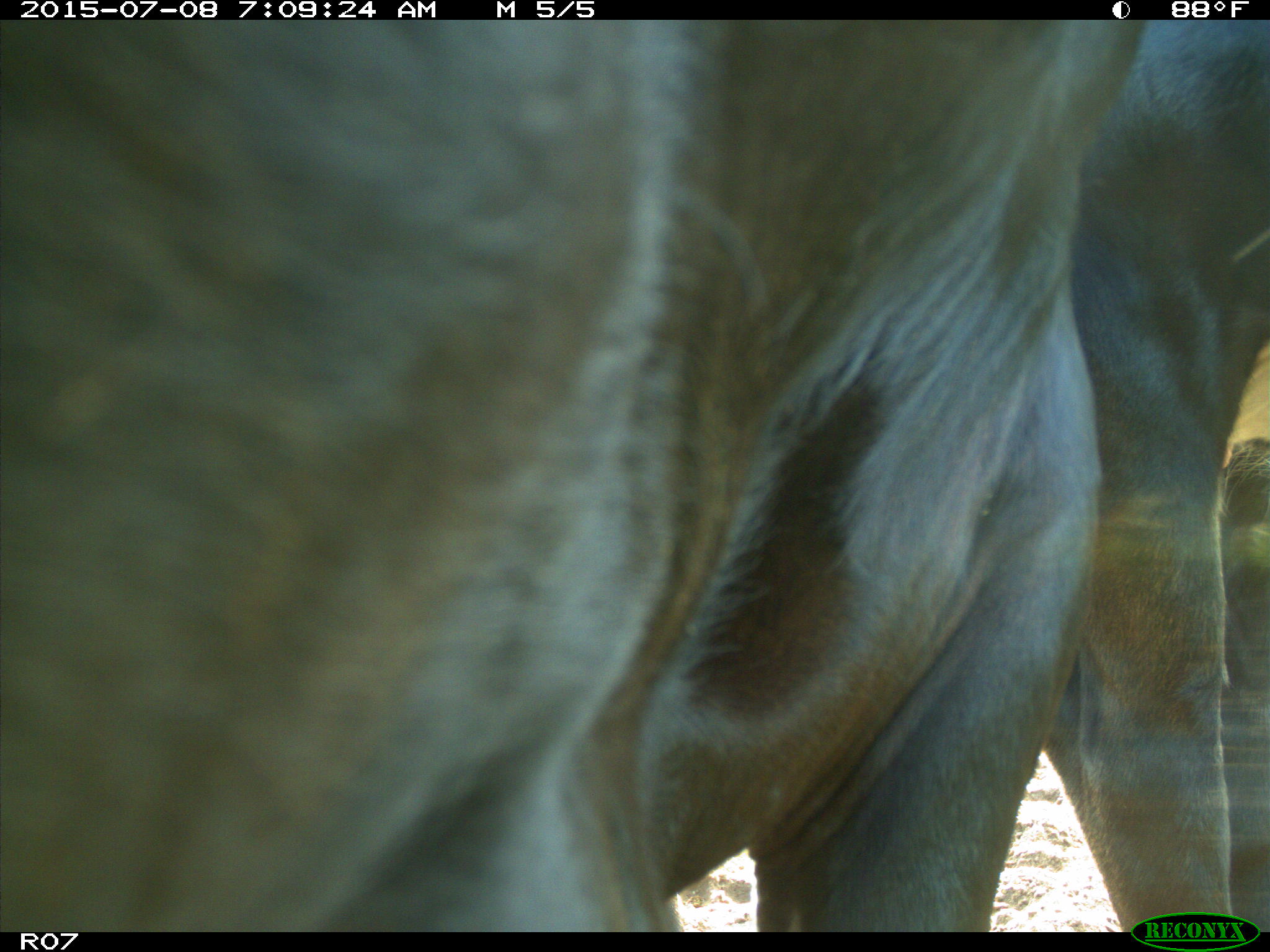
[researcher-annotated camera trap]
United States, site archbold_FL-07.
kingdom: Animalia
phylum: Chordata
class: Mammalia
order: Artiodactyla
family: Bovidae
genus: Bos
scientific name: Bos taurus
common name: domestic cow